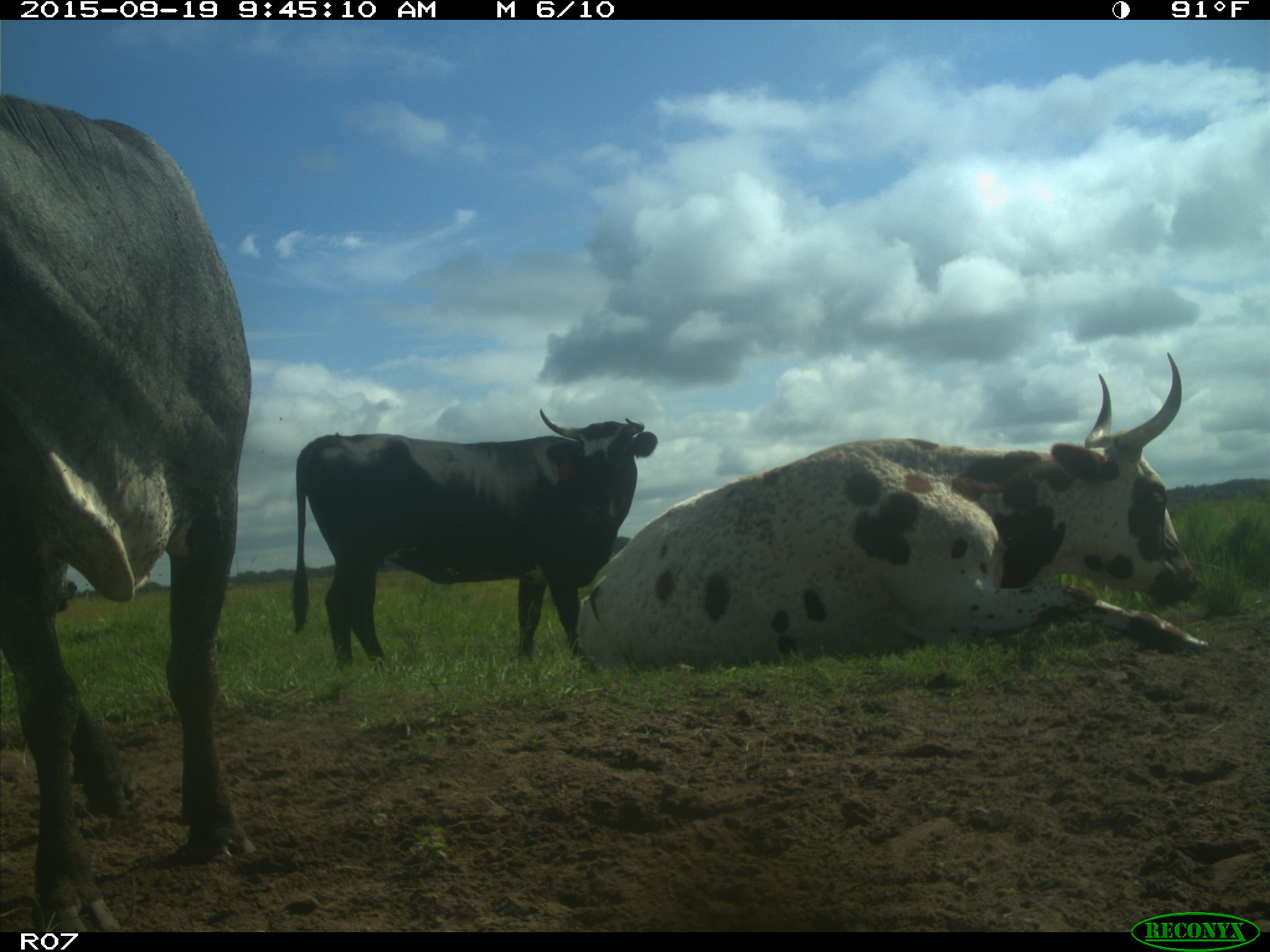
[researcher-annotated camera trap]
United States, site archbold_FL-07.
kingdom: Animalia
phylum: Chordata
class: Mammalia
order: Artiodactyla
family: Bovidae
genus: Bos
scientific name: Bos taurus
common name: domestic cow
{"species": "Bos taurus (domestic cow)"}